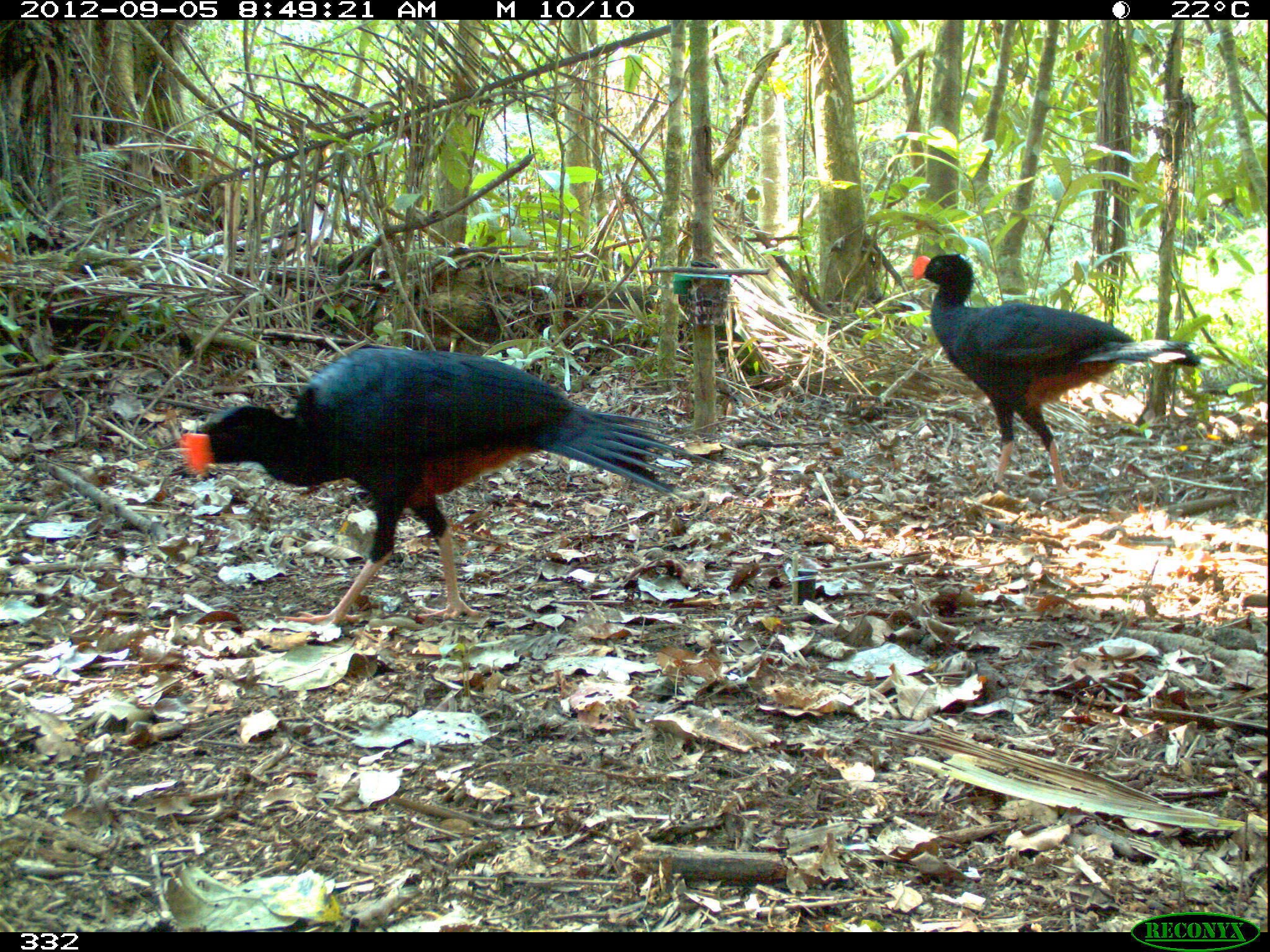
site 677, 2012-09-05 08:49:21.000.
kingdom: Animalia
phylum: Chordata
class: Aves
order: Galliformes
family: Cracidae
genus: Mitu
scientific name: Mitu tuberosum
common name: razor-billed curassow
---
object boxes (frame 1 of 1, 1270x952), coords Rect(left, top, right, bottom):
mitu tuberosum: Rect(175, 346, 722, 625); Rect(911, 253, 1217, 492)